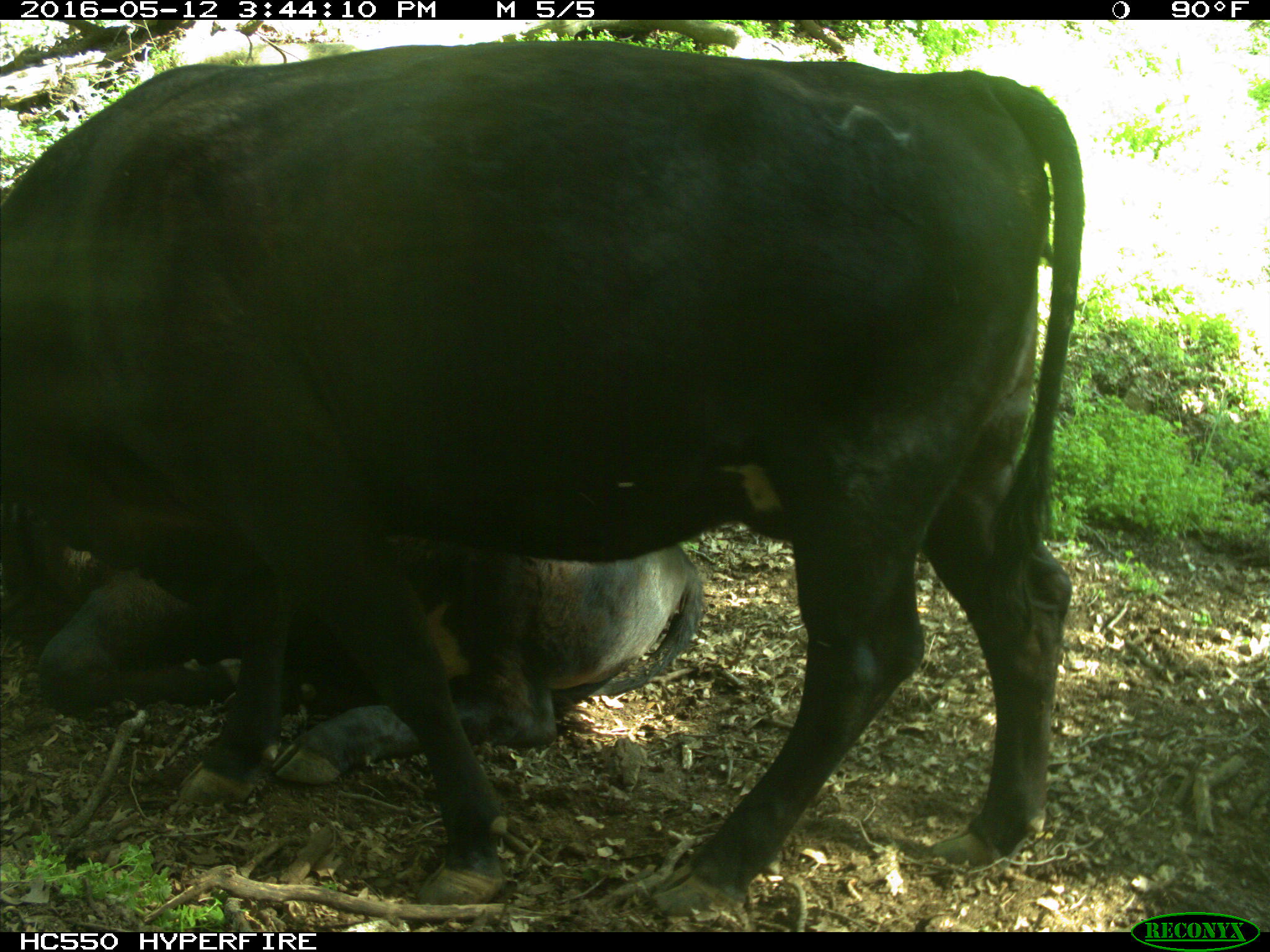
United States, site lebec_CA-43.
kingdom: Animalia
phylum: Chordata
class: Mammalia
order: Artiodactyla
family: Bovidae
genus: Bos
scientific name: Bos taurus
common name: domestic cow